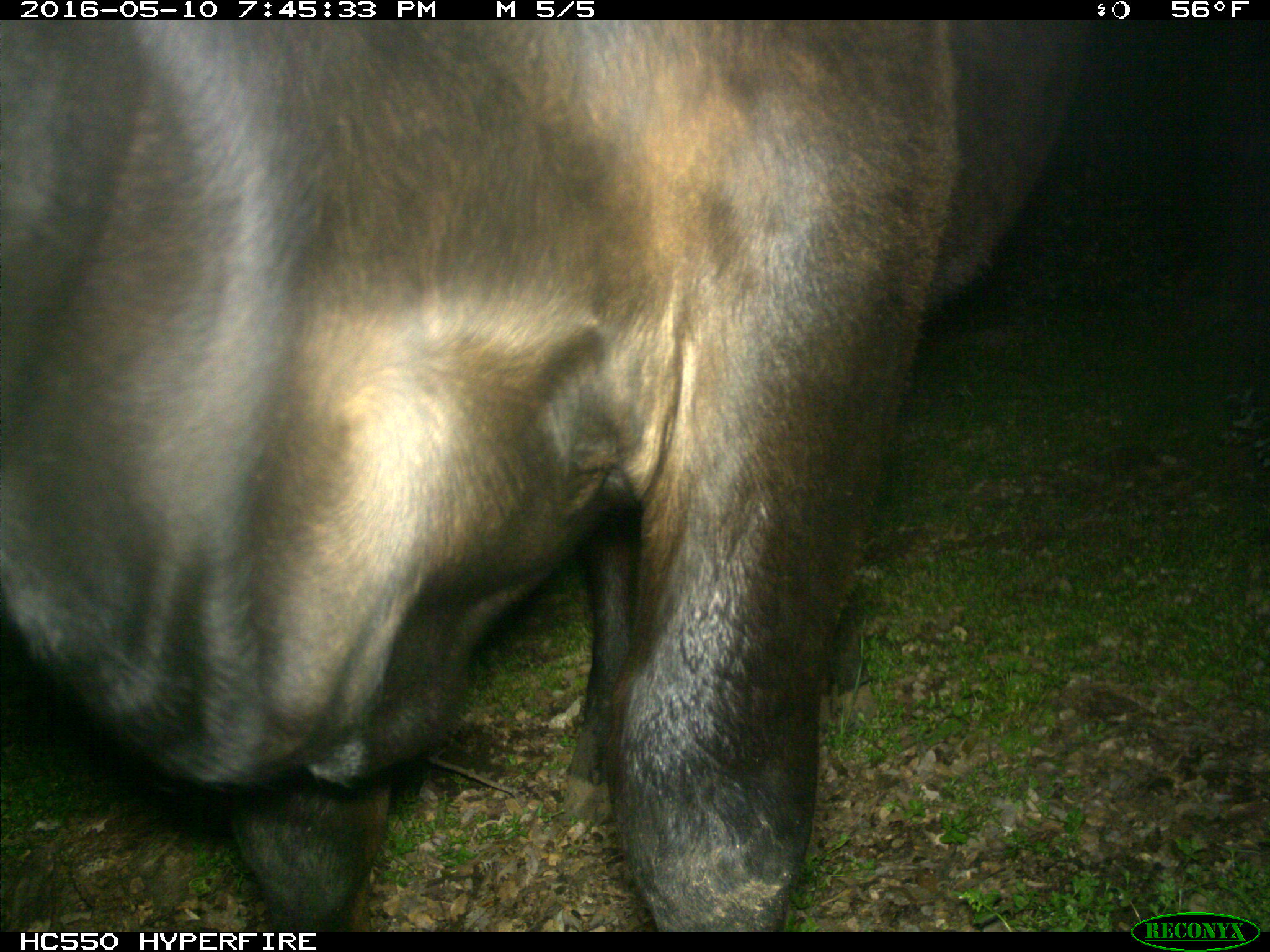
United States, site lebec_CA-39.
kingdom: Animalia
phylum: Chordata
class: Mammalia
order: Artiodactyla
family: Bovidae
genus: Bos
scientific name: Bos taurus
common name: domestic cow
Bos taurus (domestic cow).